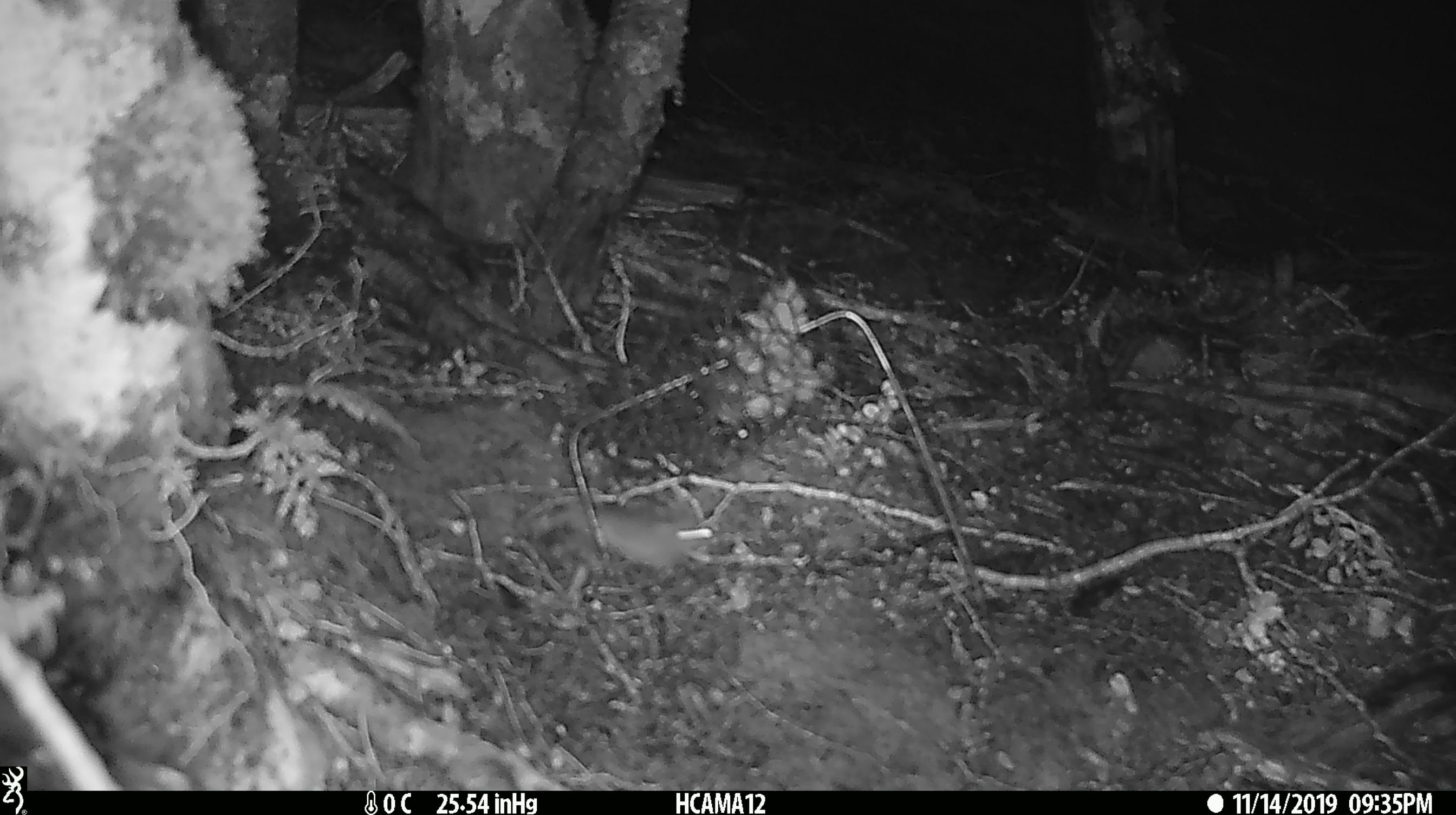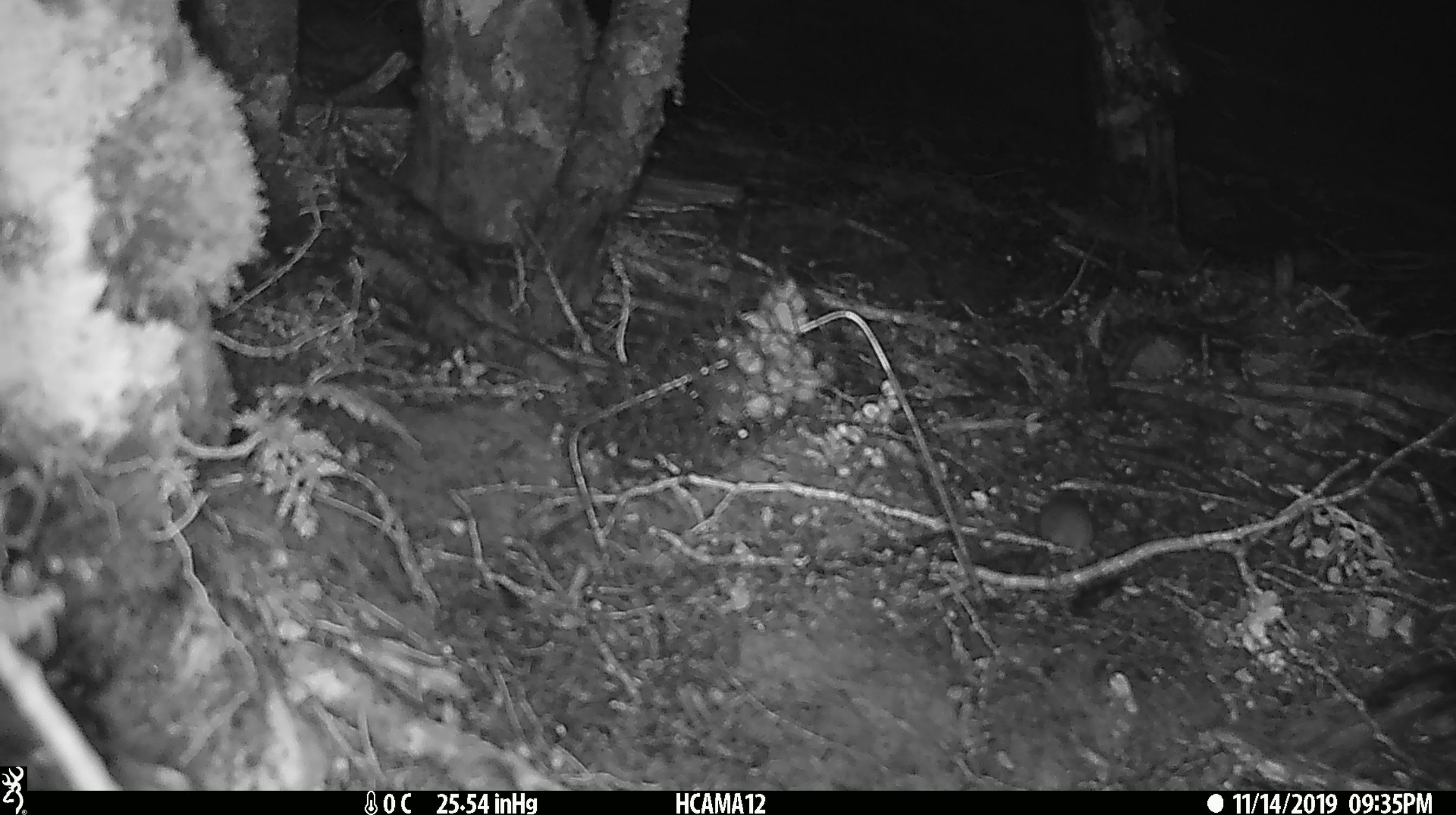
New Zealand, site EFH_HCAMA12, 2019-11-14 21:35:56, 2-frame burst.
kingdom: Animalia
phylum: Chordata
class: Mammalia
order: Rodentia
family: Muridae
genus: Mus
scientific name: Mus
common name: mouse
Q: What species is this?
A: Mouse (Mus).